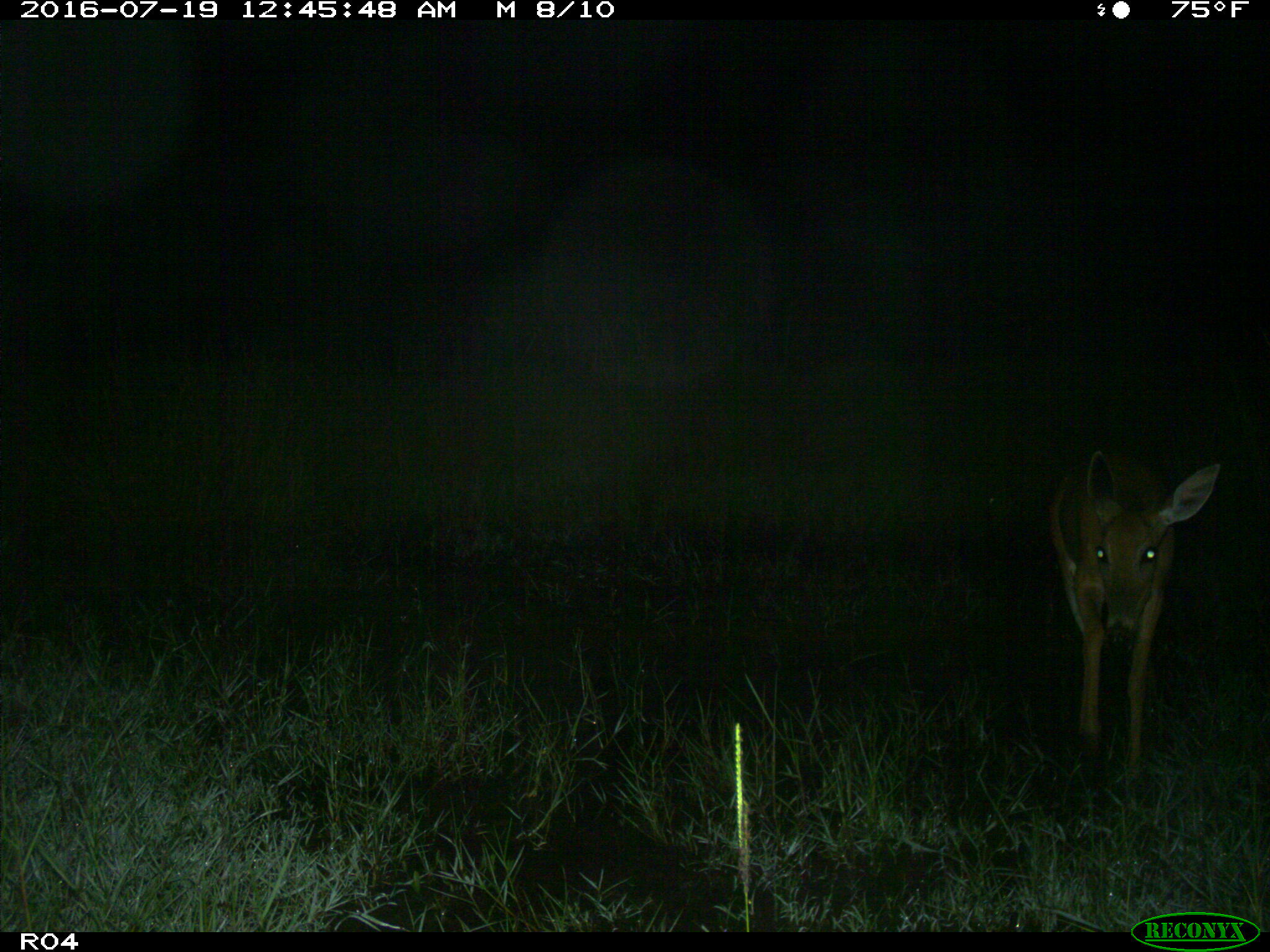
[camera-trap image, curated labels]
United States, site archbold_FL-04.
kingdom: Animalia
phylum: Chordata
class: Mammalia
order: Artiodactyla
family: Cervidae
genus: Odocoileus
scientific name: Odocoileus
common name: deer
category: unidentified deer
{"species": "unidentified deer (deer) (Odocoileus)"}